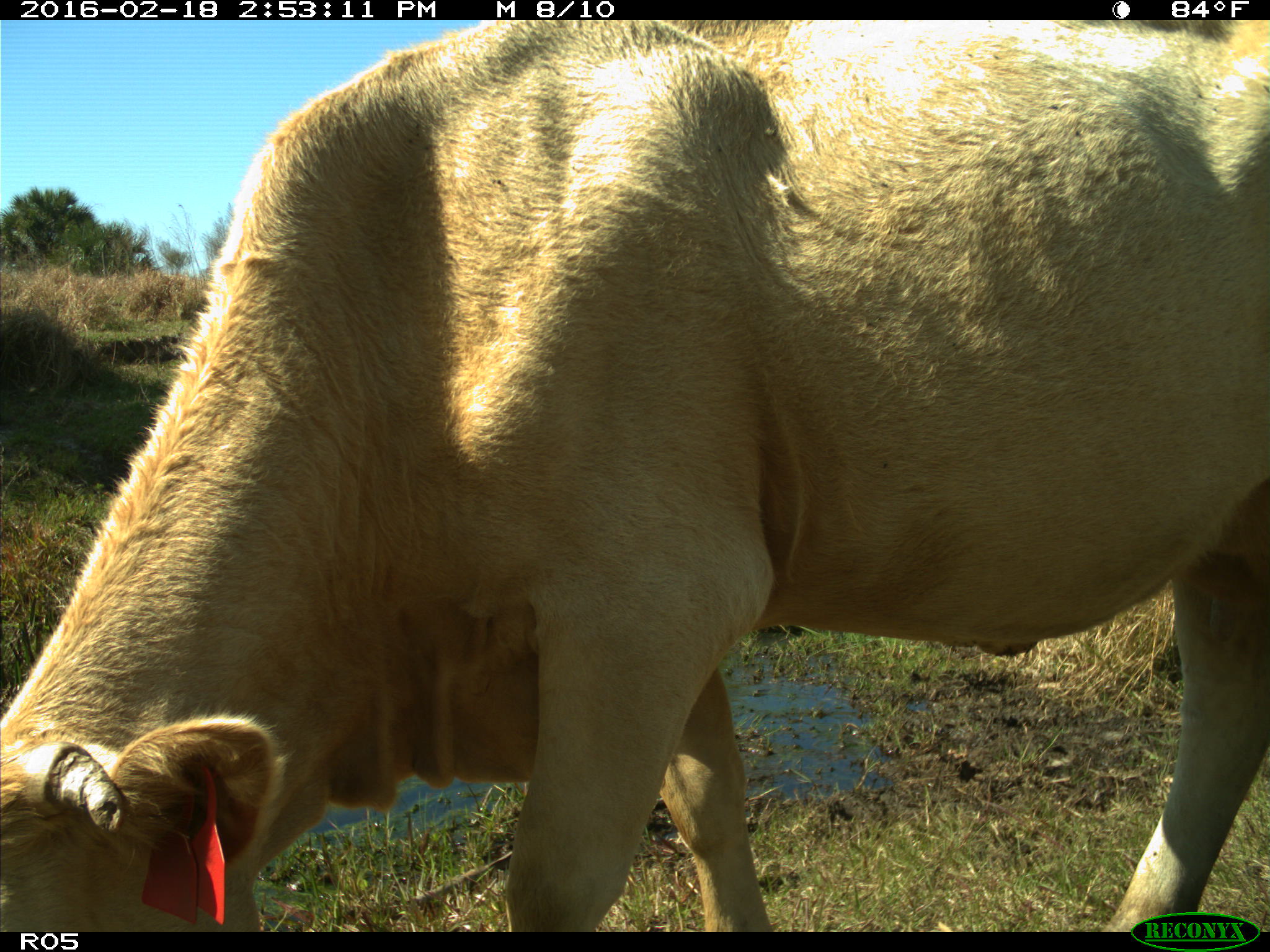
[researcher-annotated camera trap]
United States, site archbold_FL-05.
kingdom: Animalia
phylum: Chordata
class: Mammalia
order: Artiodactyla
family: Bovidae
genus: Bos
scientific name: Bos taurus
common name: domestic cow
Bos taurus (domestic cow).